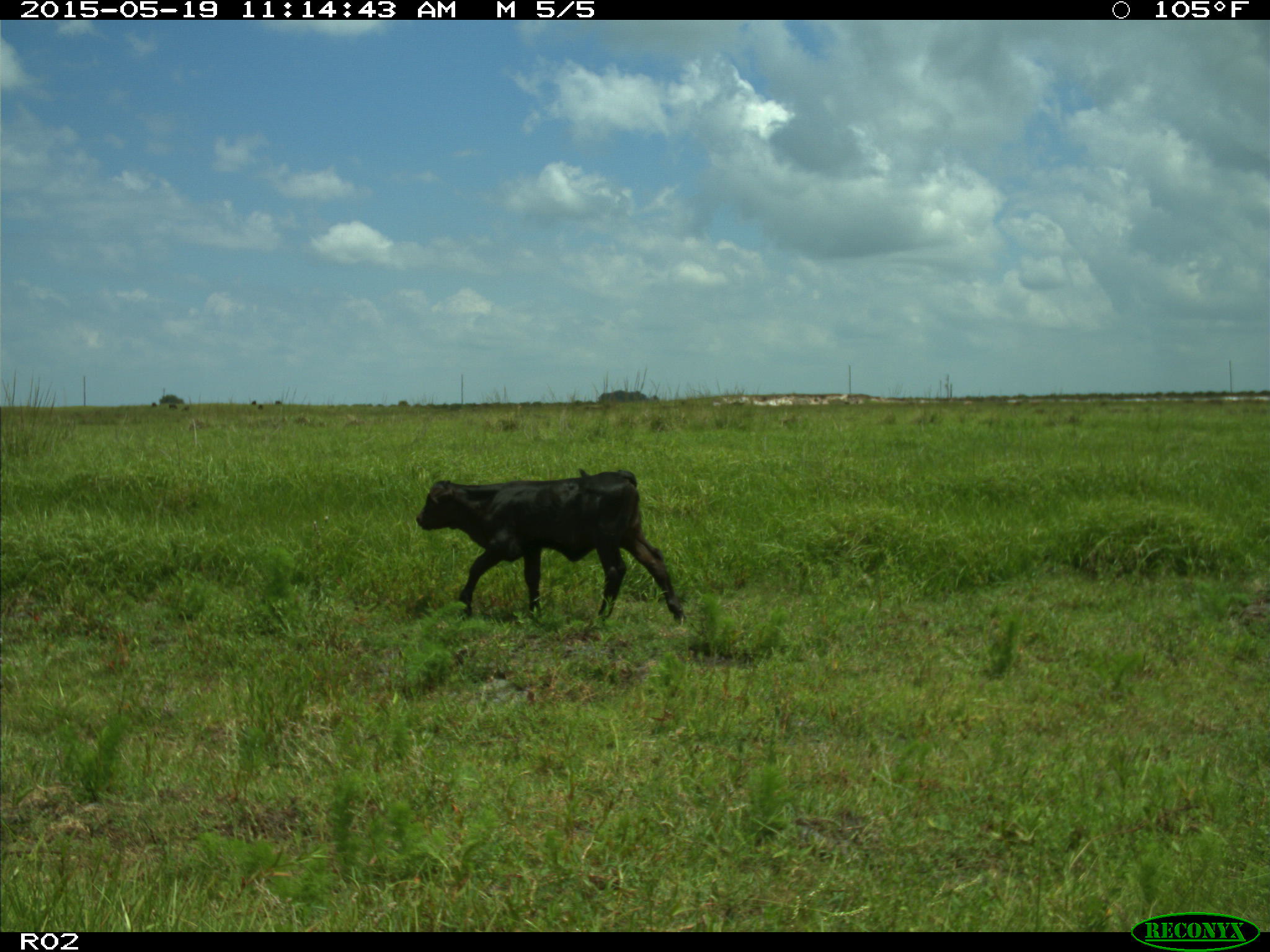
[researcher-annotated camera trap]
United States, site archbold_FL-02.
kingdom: Animalia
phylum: Chordata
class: Mammalia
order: Artiodactyla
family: Bovidae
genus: Bos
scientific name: Bos taurus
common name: domestic cow